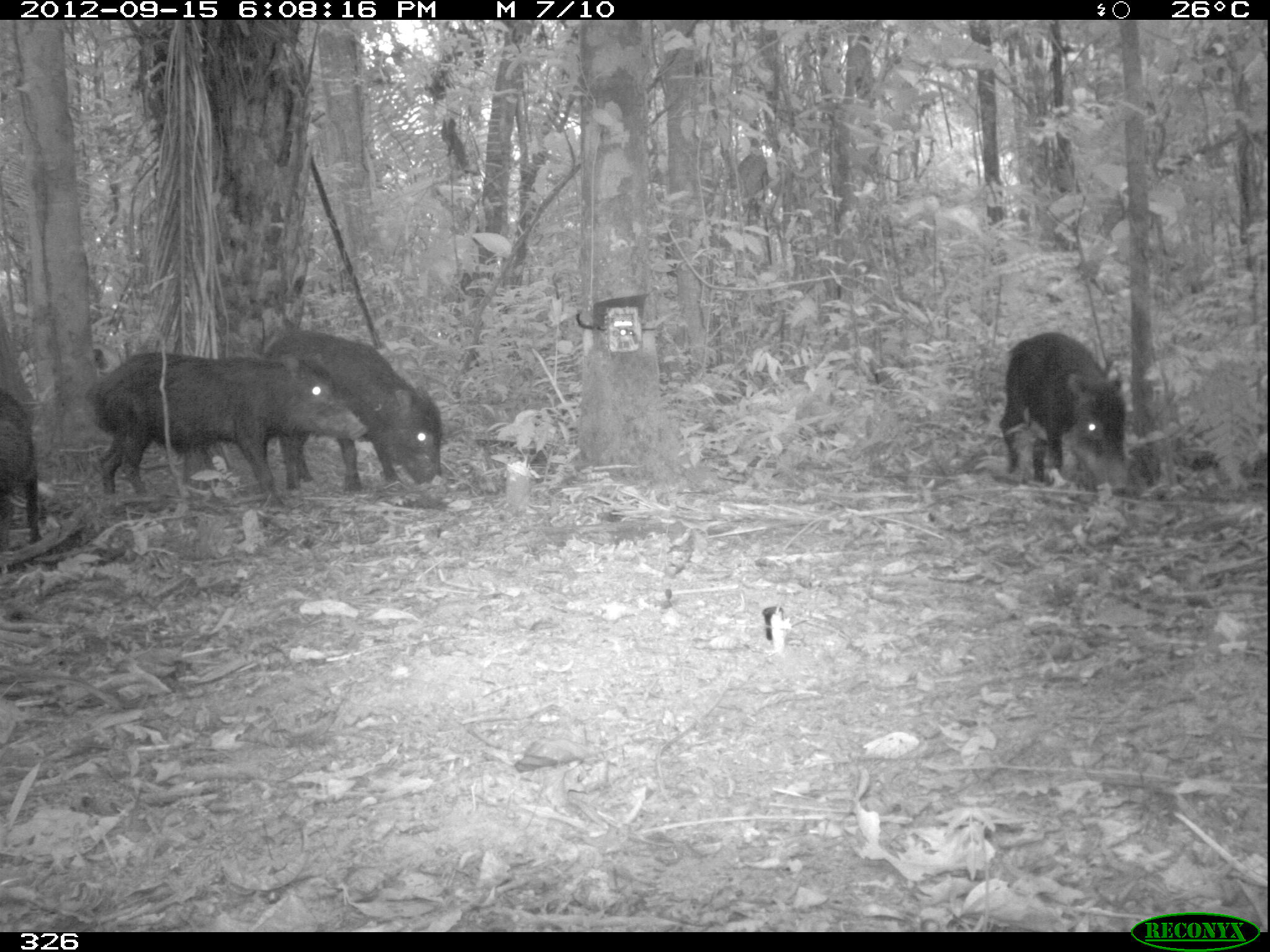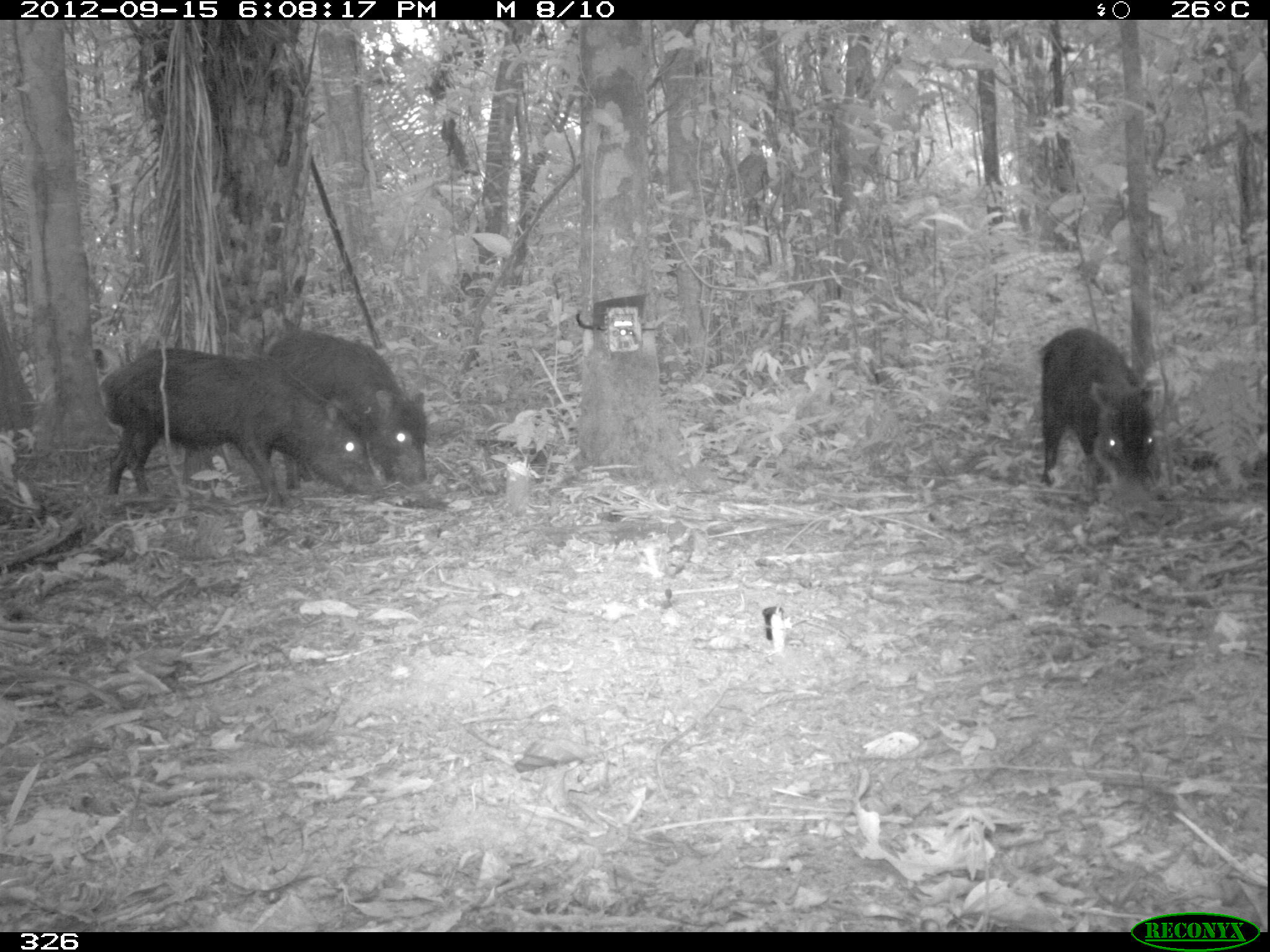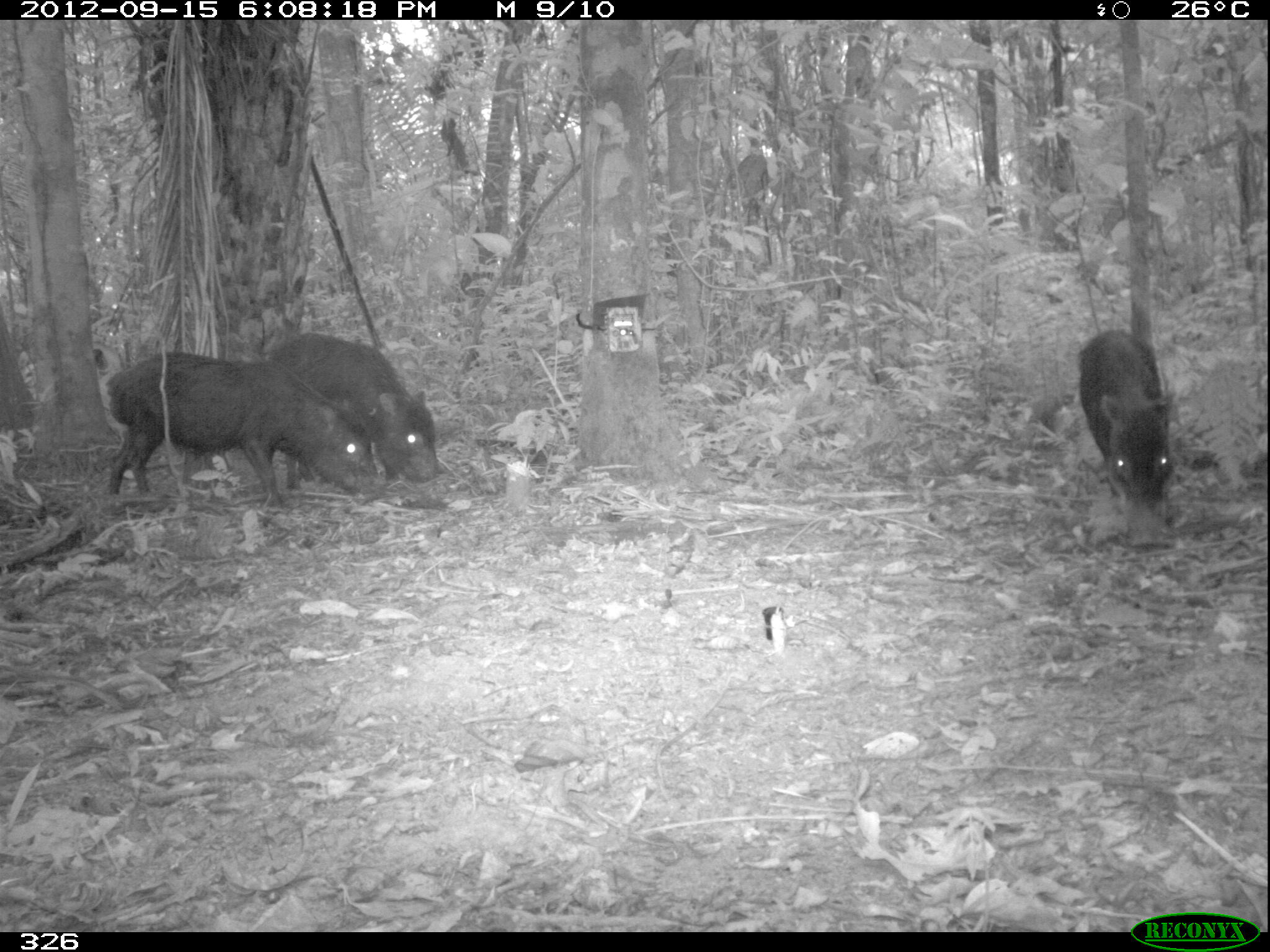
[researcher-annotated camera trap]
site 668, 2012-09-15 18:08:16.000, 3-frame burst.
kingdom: Animalia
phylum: Chordata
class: Mammalia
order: Artiodactyla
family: Tayassuidae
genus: Tayassu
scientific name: Tayassu pecari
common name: white-lipped peccary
Tayassu pecari (white-lipped peccary).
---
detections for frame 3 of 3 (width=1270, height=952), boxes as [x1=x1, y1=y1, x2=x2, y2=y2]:
tayassu pecari: [x1=106, y1=349, x2=384, y2=502]; [x1=267, y1=330, x2=440, y2=484]; [x1=1075, y1=324, x2=1174, y2=516]; [x1=0, y1=328, x2=36, y2=436]